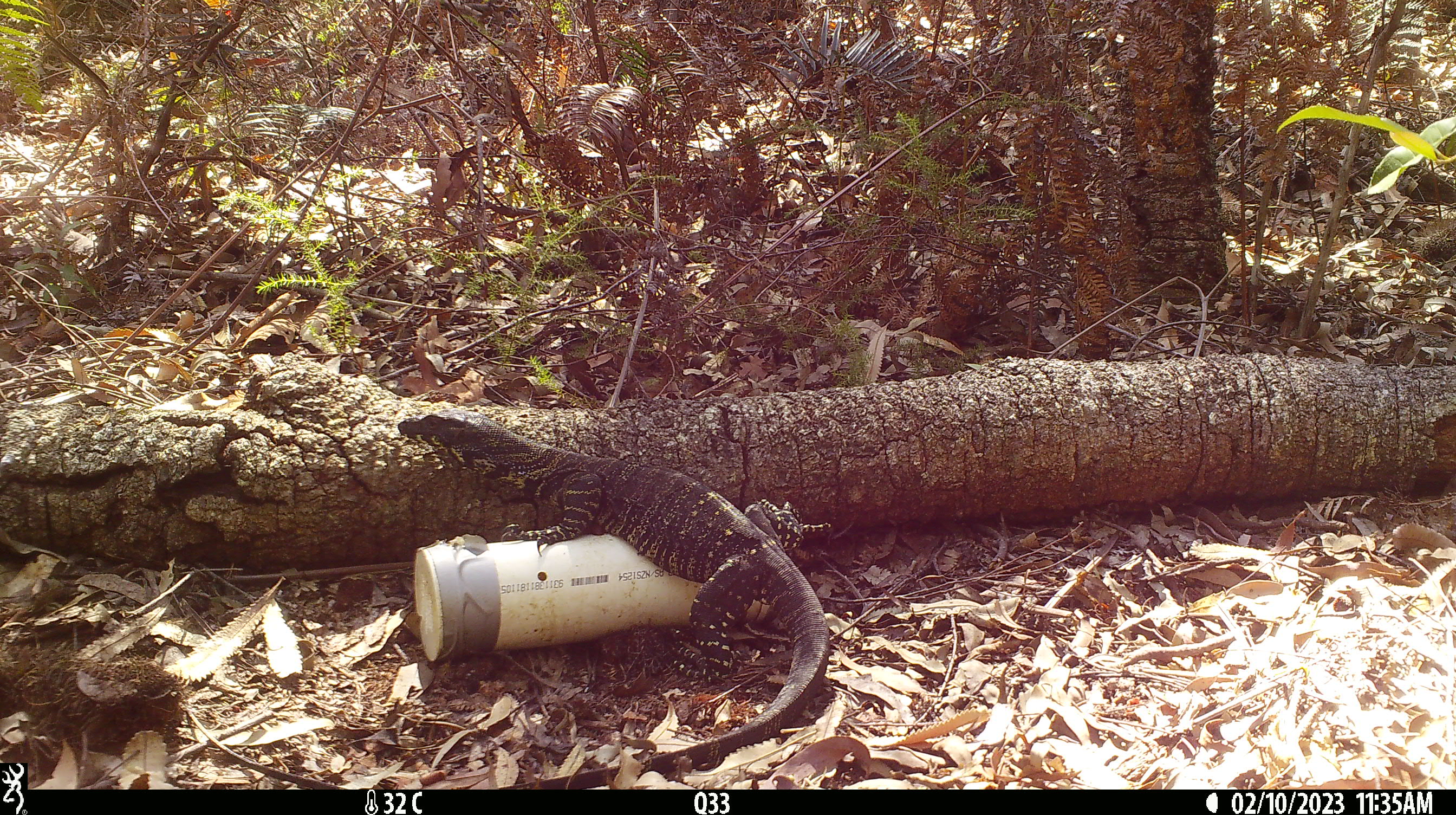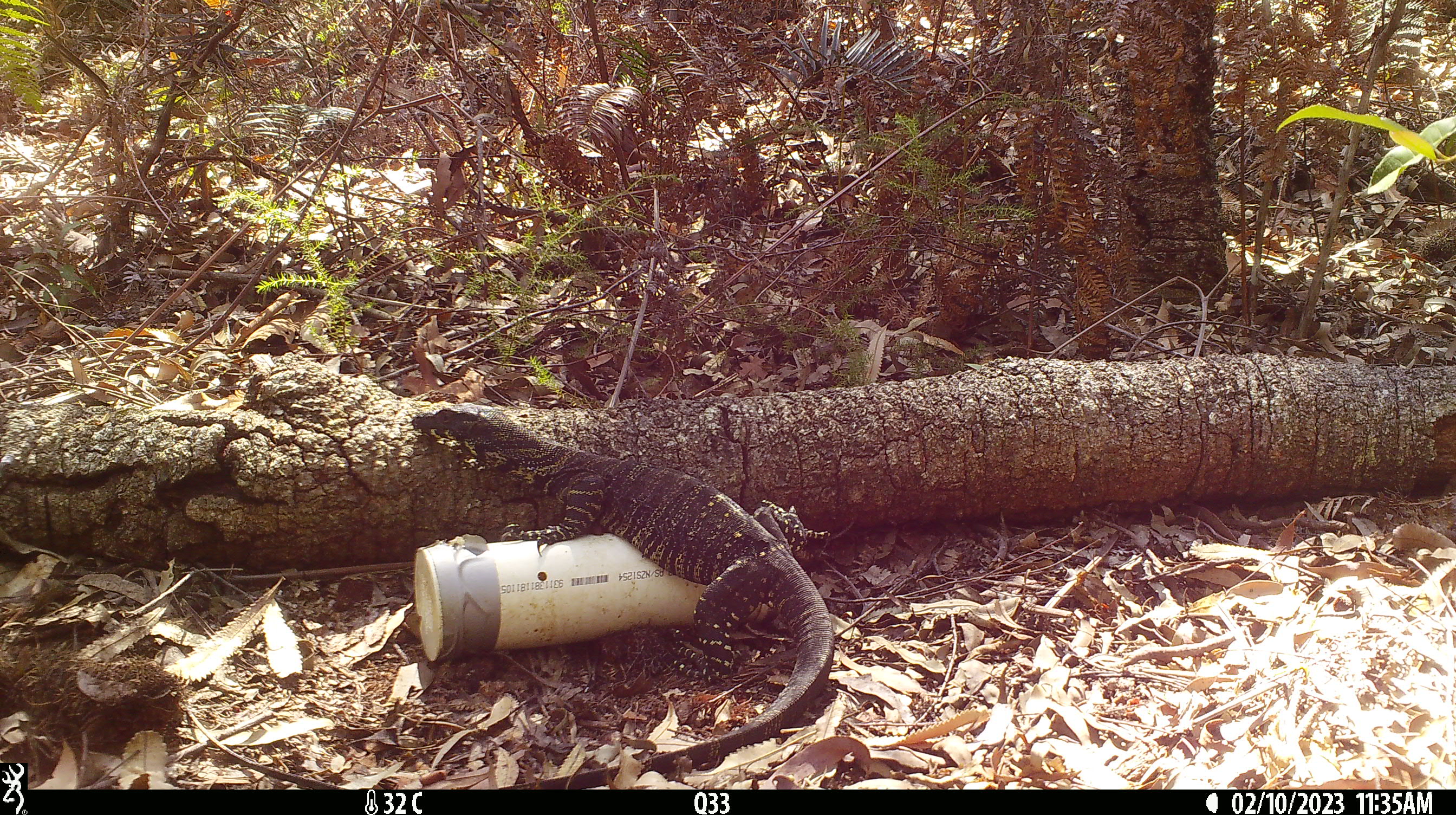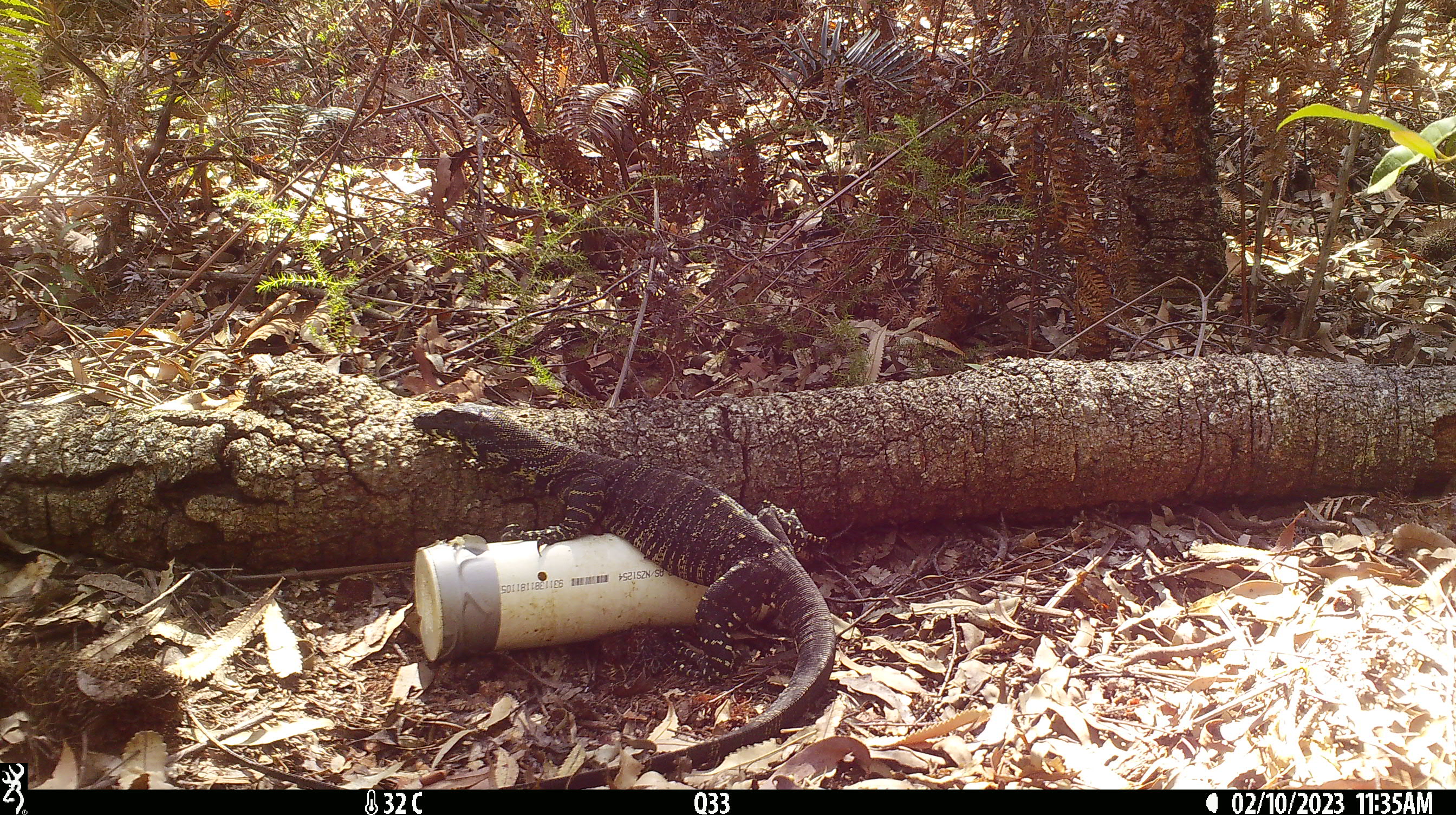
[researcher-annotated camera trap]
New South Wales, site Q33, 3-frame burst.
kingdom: Animalia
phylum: Chordata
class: Reptilia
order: Squamata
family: Varanidae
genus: Varanus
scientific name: Varanus varius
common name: lace monitor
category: goanna